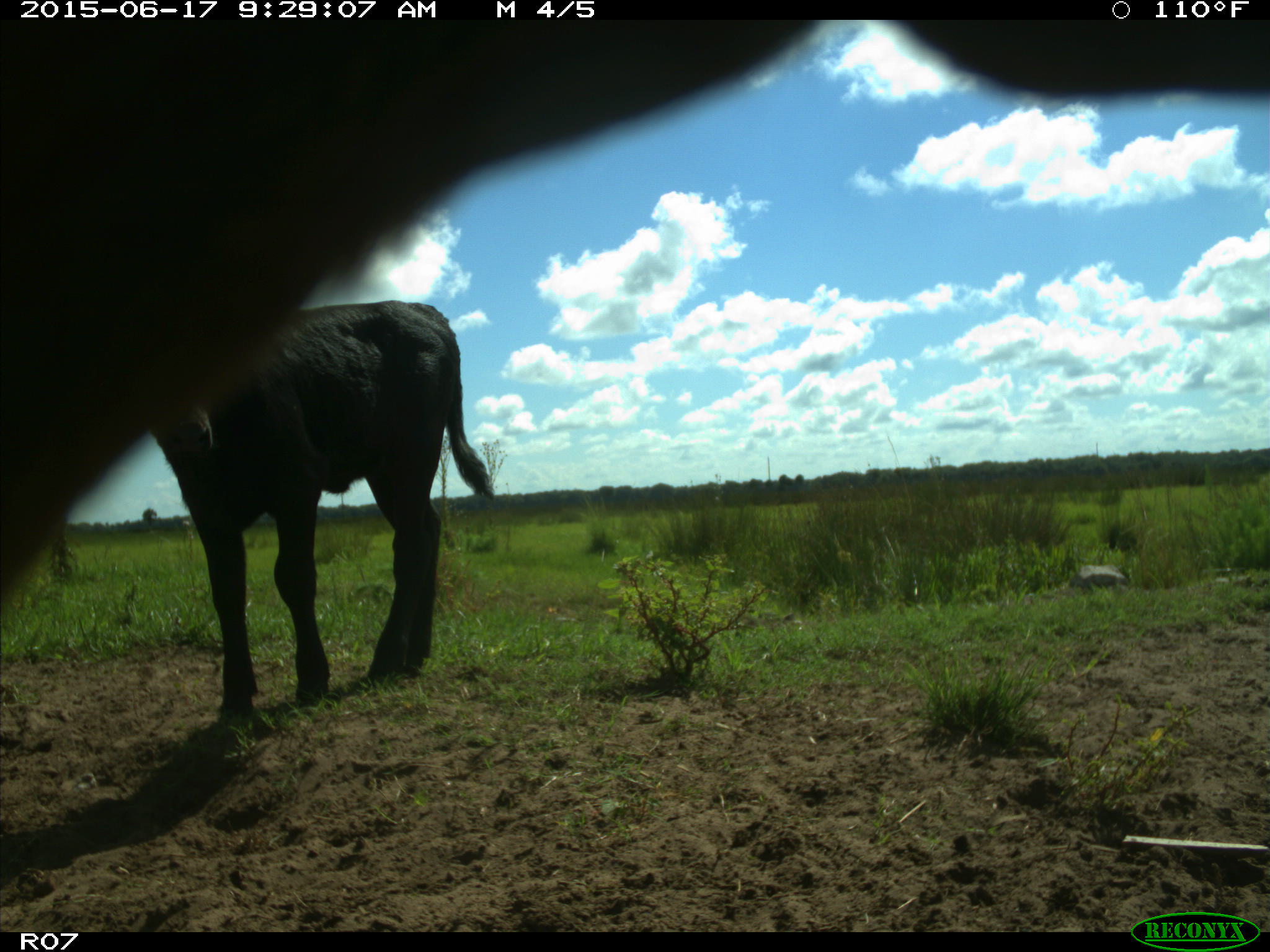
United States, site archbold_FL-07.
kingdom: Animalia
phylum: Chordata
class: Mammalia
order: Artiodactyla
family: Bovidae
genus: Bos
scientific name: Bos taurus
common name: domestic cow